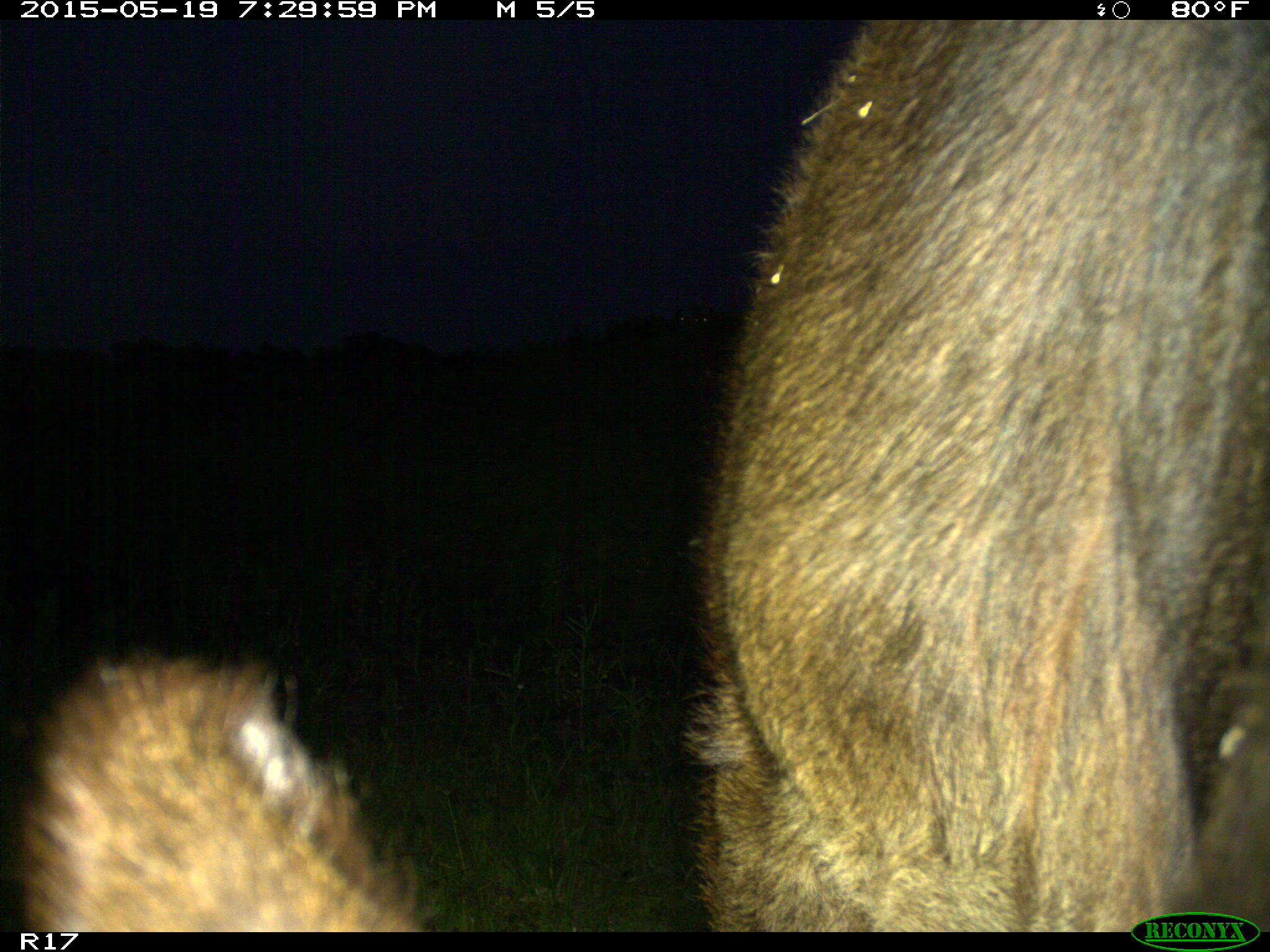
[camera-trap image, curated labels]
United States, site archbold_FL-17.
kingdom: Animalia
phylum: Chordata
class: Mammalia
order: Artiodactyla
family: Bovidae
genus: Bos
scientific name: Bos taurus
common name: domestic cow